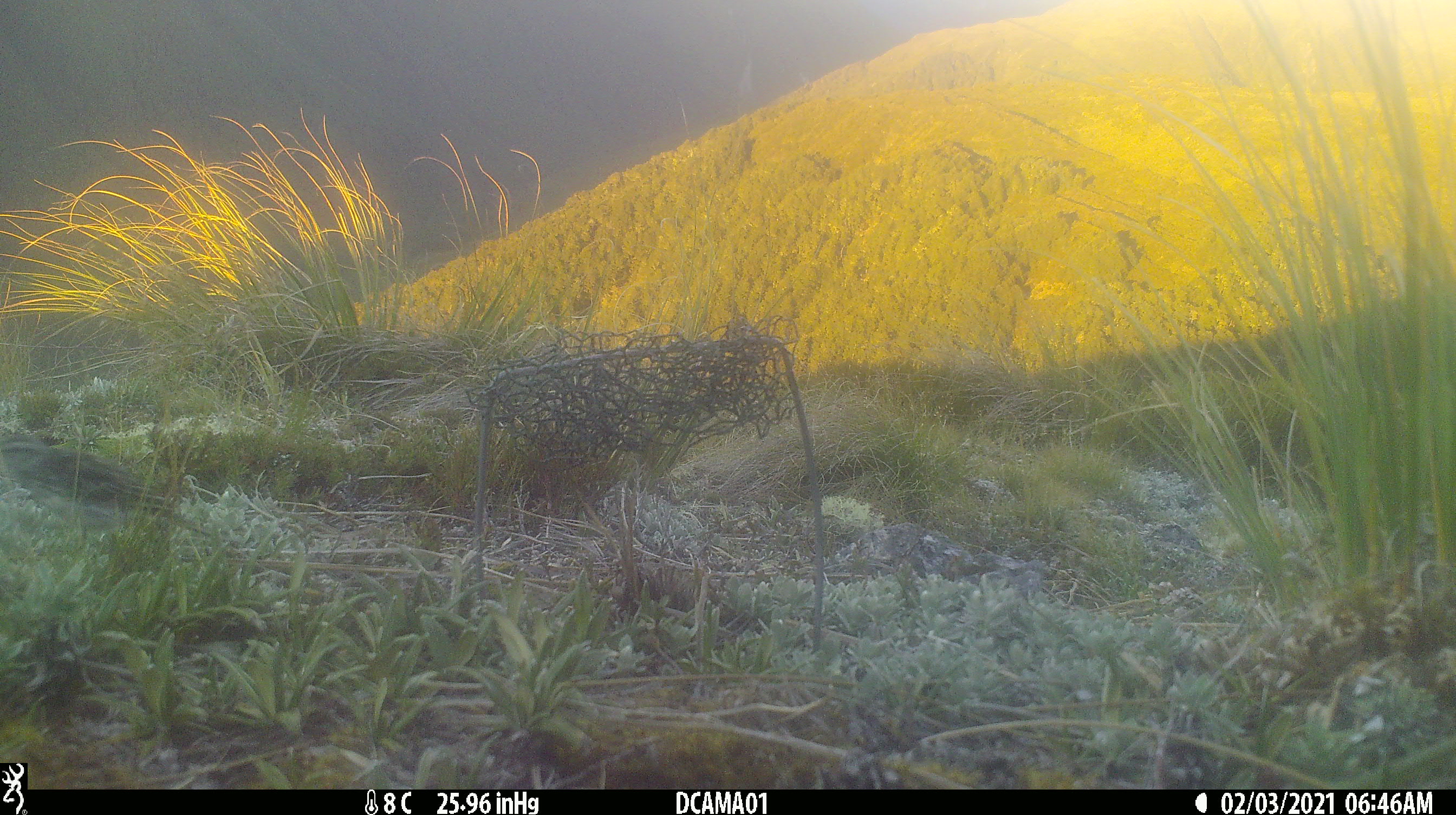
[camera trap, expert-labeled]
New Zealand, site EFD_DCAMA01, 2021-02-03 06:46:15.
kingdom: Animalia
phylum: Chordata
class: Aves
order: Passeriformes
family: Motacillidae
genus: Anthus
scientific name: Anthus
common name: pipit